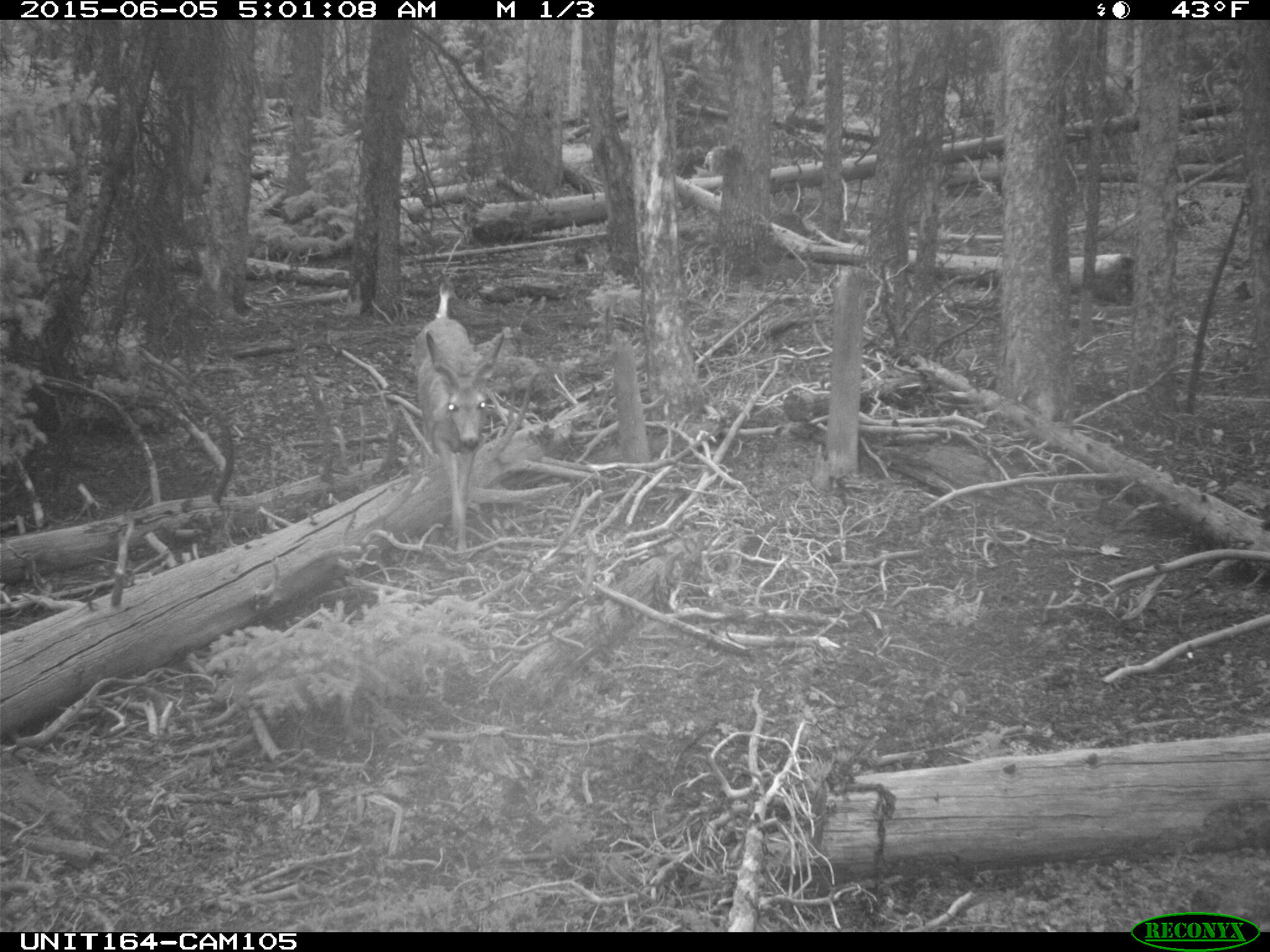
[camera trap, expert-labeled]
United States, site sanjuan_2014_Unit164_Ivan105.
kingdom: Animalia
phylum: Chordata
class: Mammalia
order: Artiodactyla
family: Cervidae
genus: Odocoileus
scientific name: Odocoileus hemionus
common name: mule deer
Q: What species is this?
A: Odocoileus hemionus (mule deer).